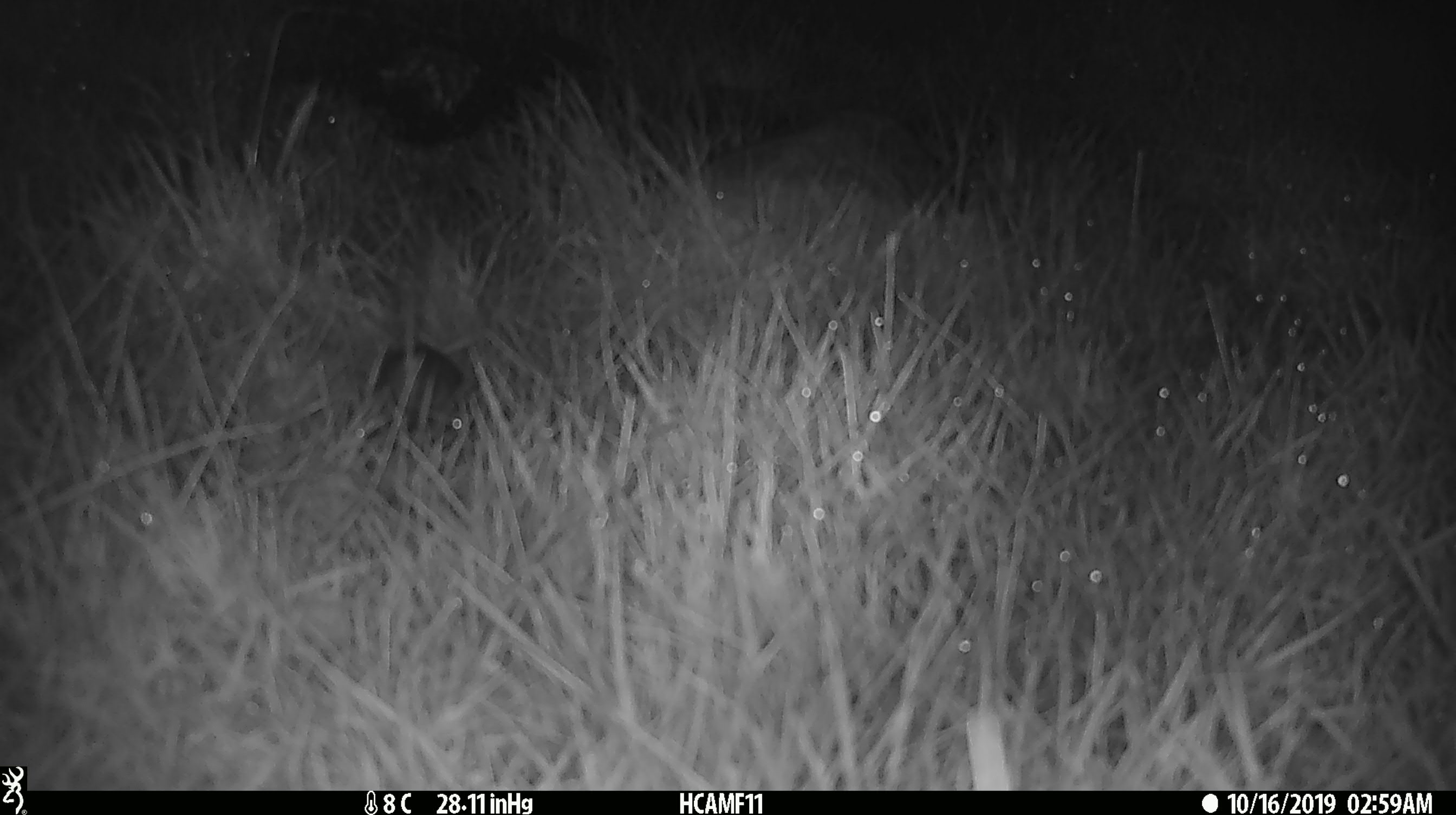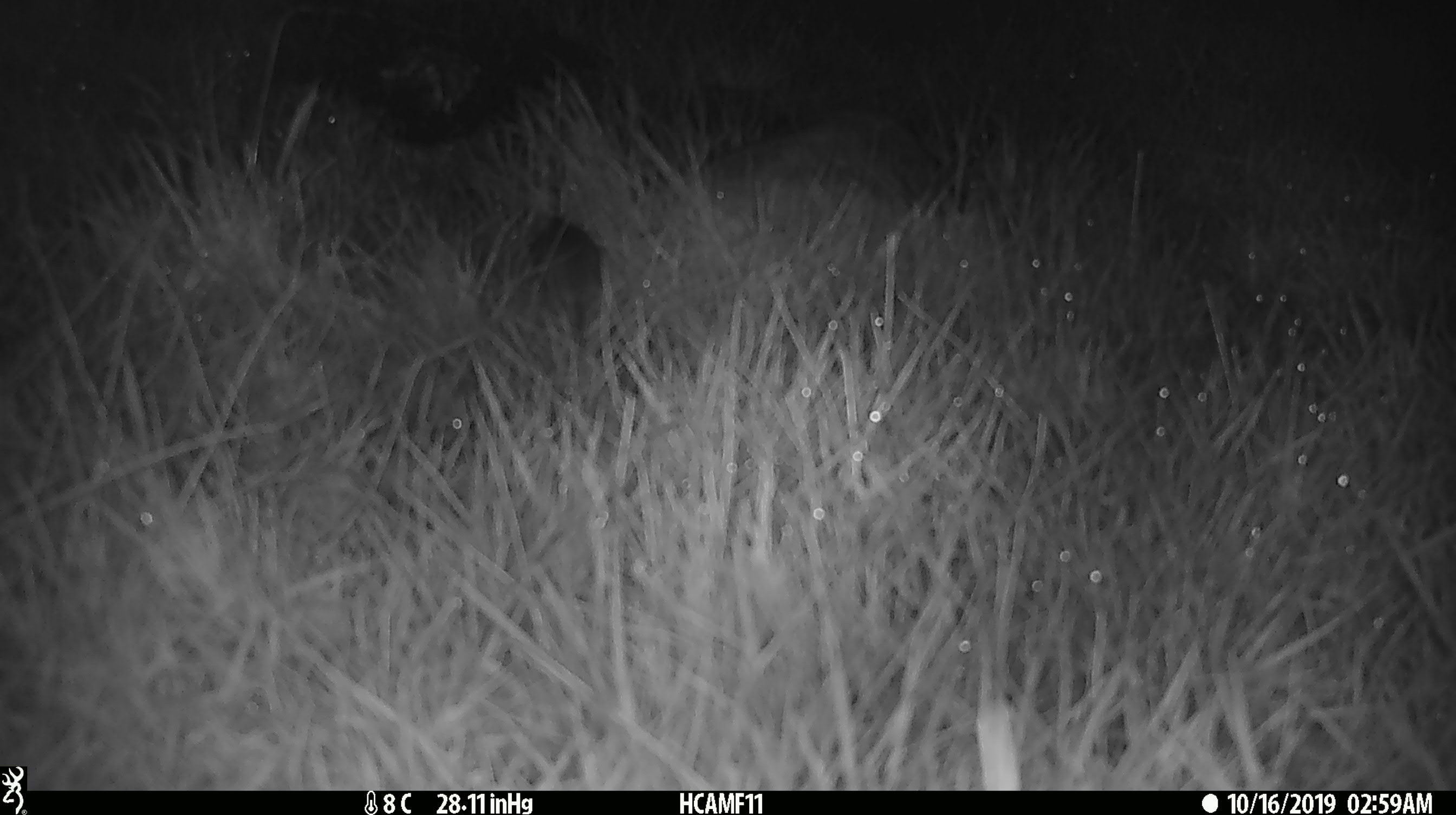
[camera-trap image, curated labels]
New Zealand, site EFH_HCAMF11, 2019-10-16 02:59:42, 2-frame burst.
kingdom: Animalia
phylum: Chordata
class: Mammalia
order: Rodentia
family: Muridae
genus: Mus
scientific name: Mus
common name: mouse